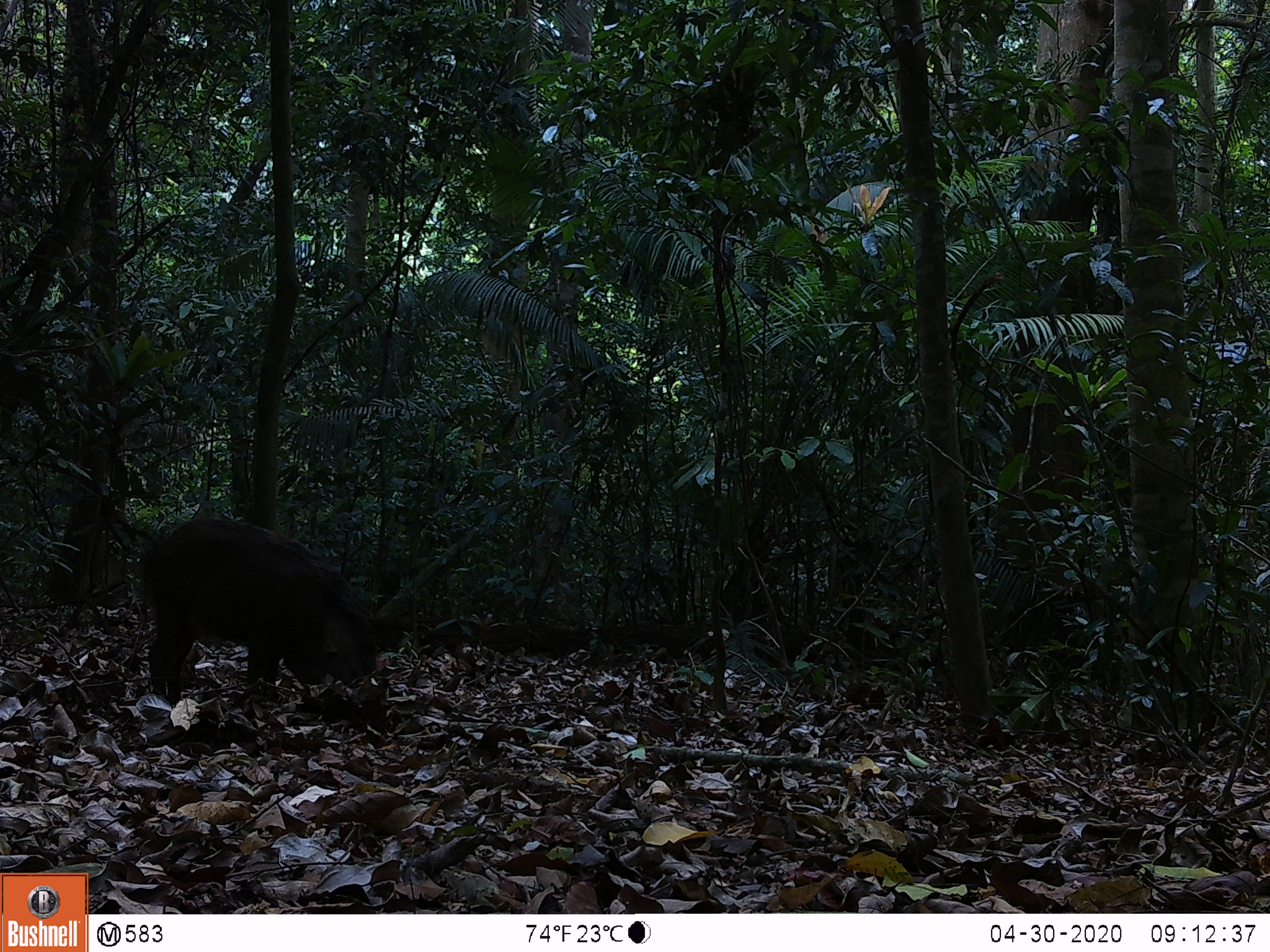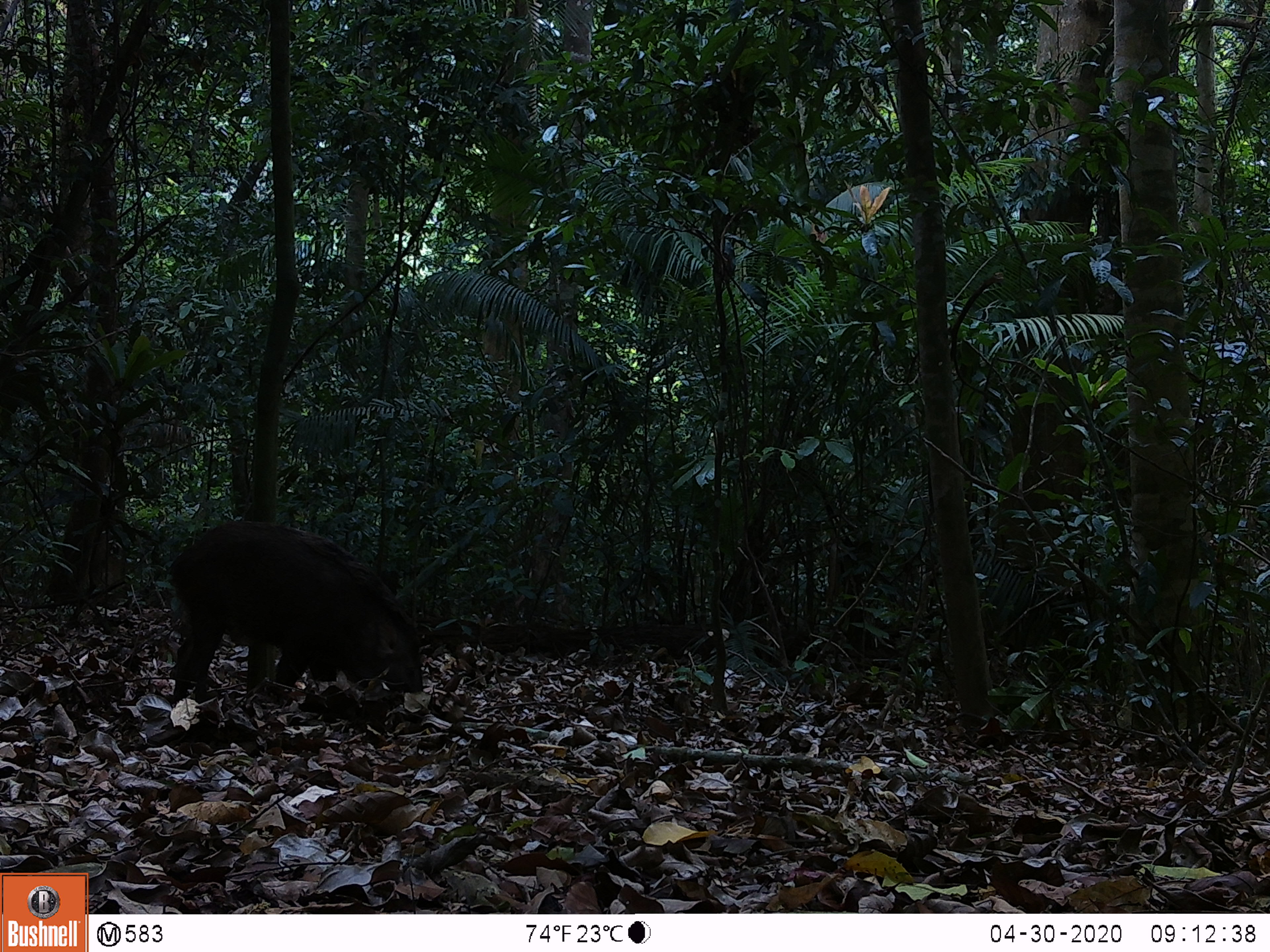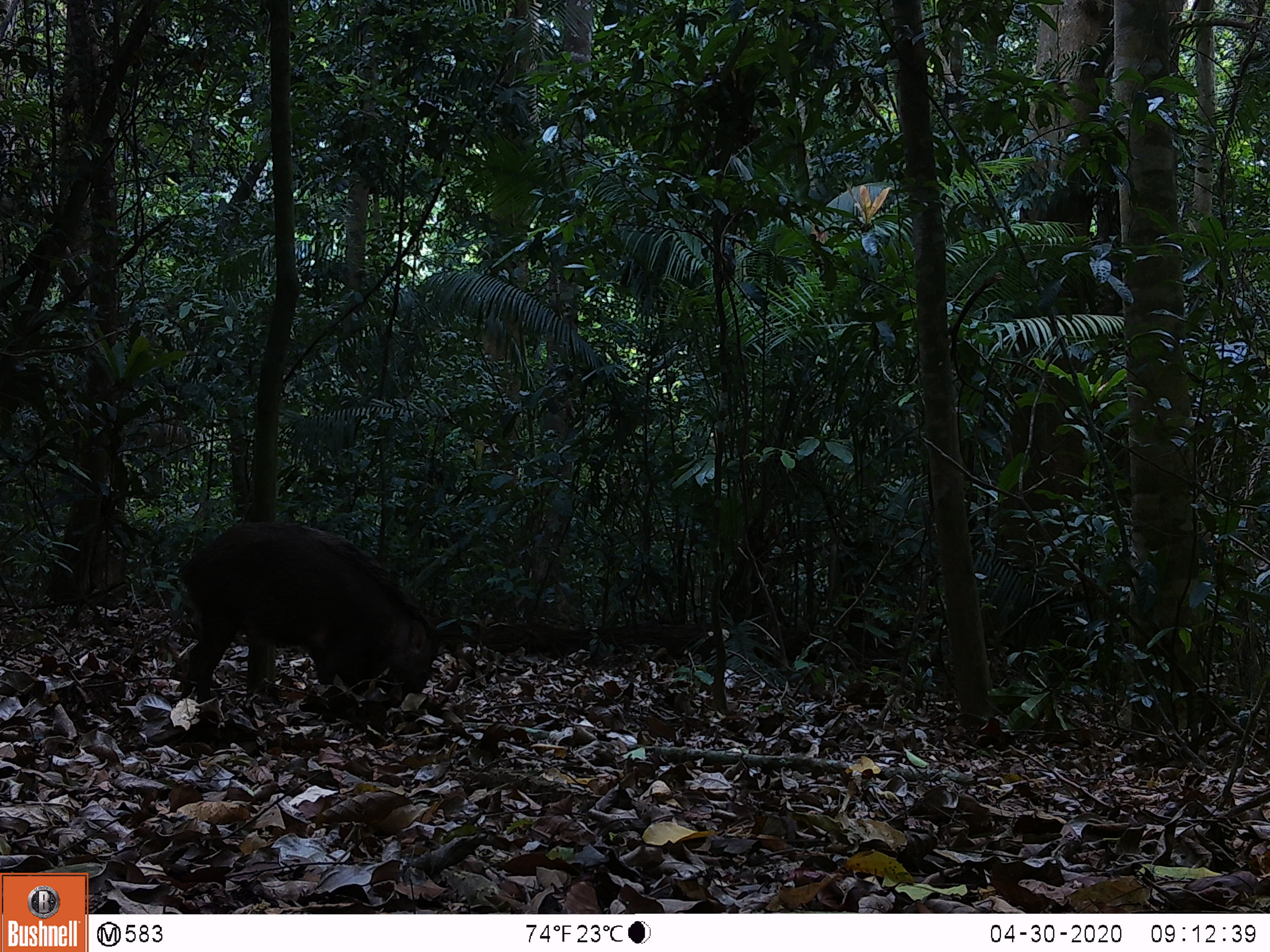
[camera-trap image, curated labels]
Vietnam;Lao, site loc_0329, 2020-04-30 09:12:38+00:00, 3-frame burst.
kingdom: Animalia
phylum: Chordata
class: Mammalia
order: Artiodactyla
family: Suidae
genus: Sus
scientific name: Sus scrofa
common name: eurasian wild pig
Eurasian wild pig (Sus scrofa). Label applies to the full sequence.